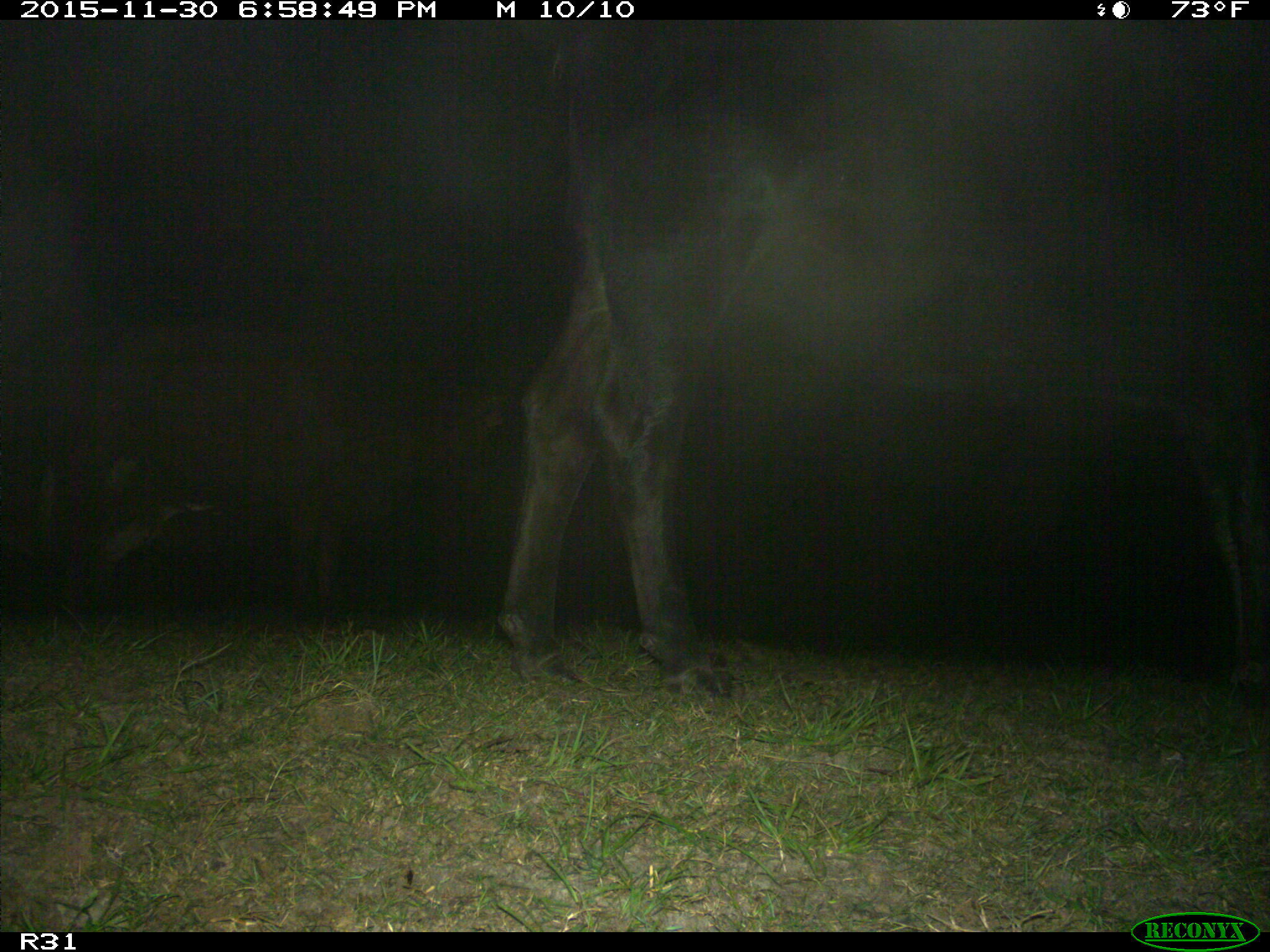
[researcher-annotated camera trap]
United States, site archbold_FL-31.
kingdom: Animalia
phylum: Chordata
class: Mammalia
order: Artiodactyla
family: Bovidae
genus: Bos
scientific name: Bos taurus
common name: domestic cow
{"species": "Bos taurus (domestic cow)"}